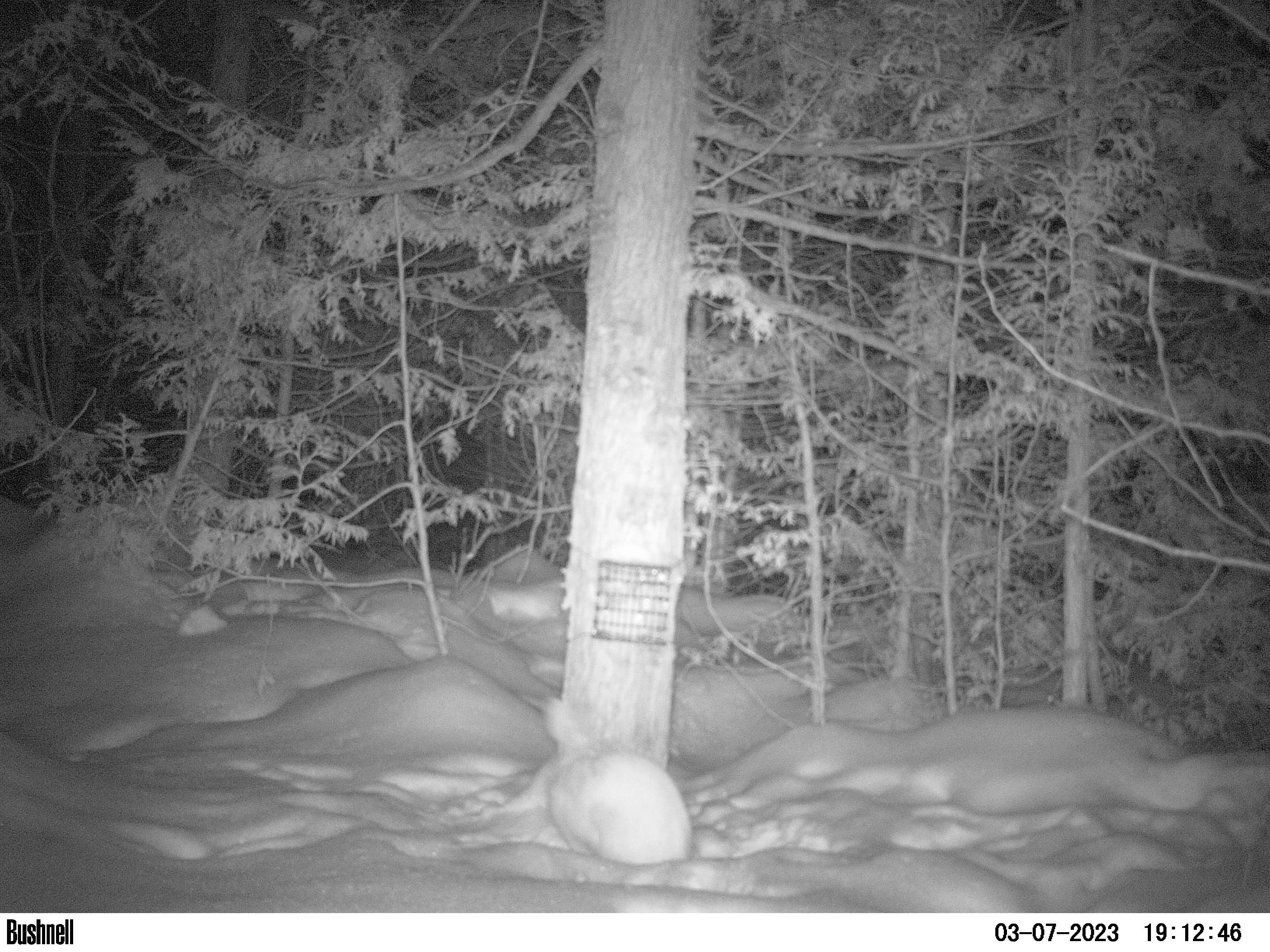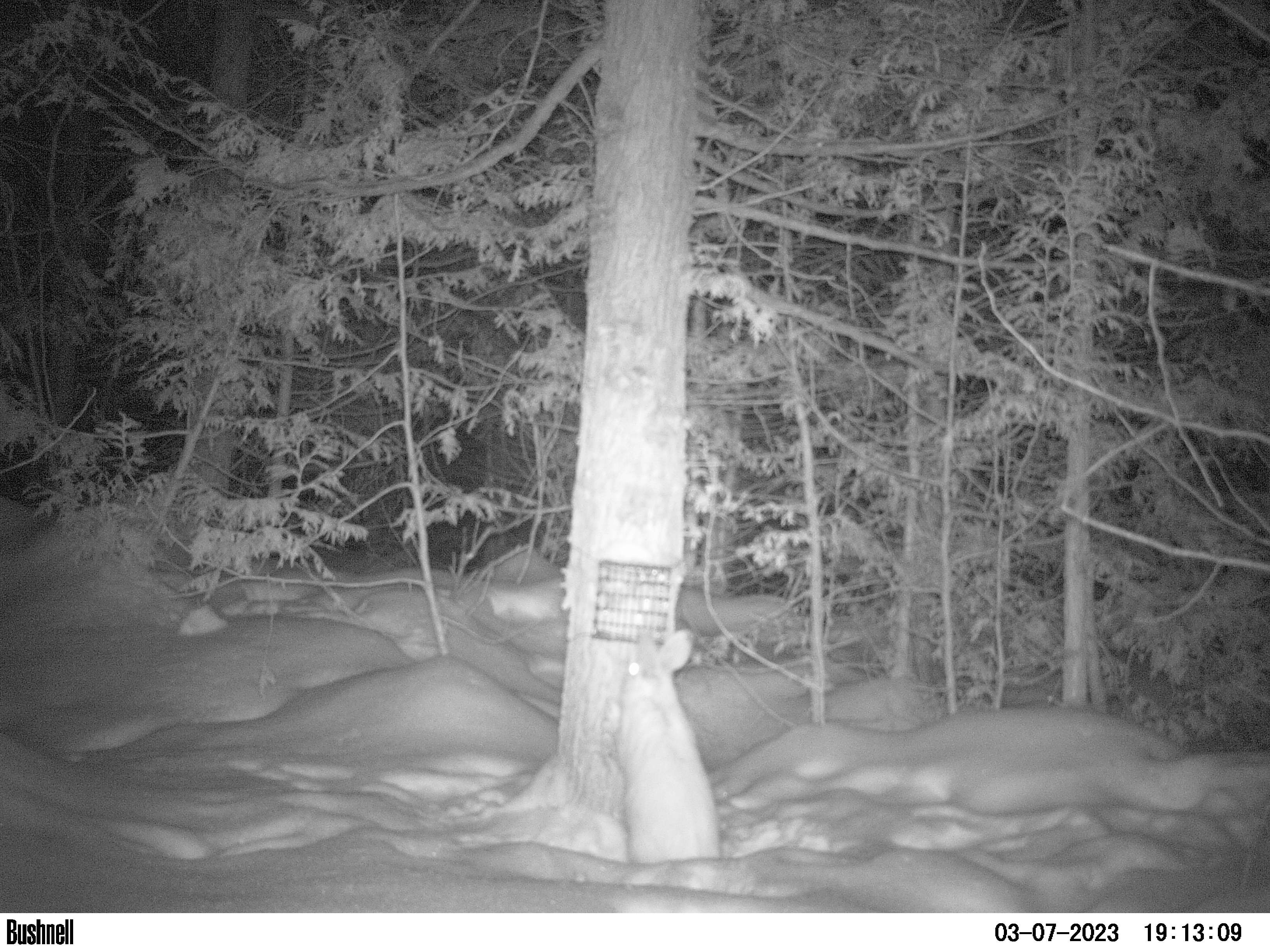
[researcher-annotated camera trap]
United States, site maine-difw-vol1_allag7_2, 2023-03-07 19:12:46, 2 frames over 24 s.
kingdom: Animalia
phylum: Chordata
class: Mammalia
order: Lagomorpha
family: Leporidae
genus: Lepus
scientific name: Lepus americanus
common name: snowshoe hare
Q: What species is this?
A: Snowshoe hare (Lepus americanus).